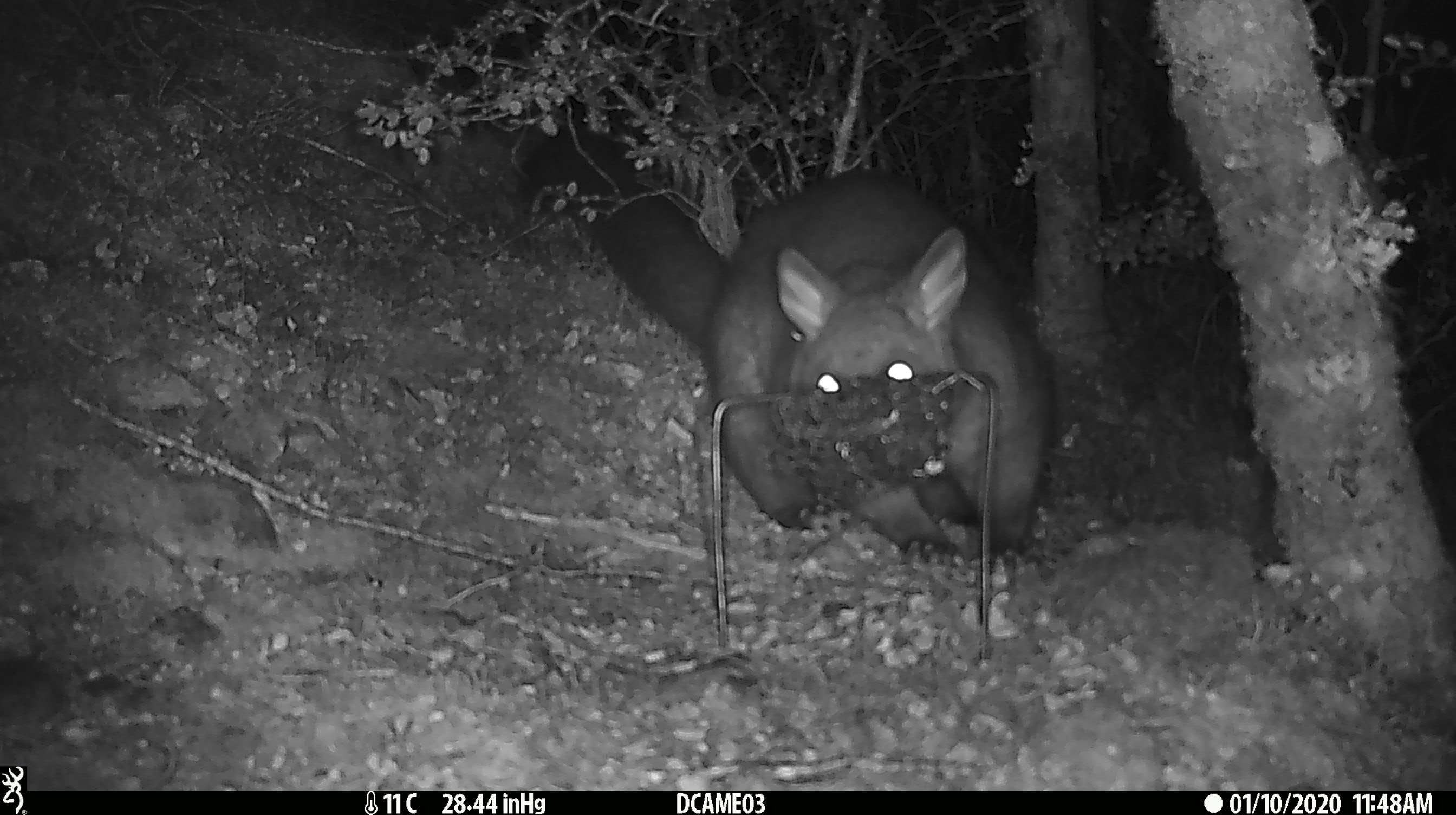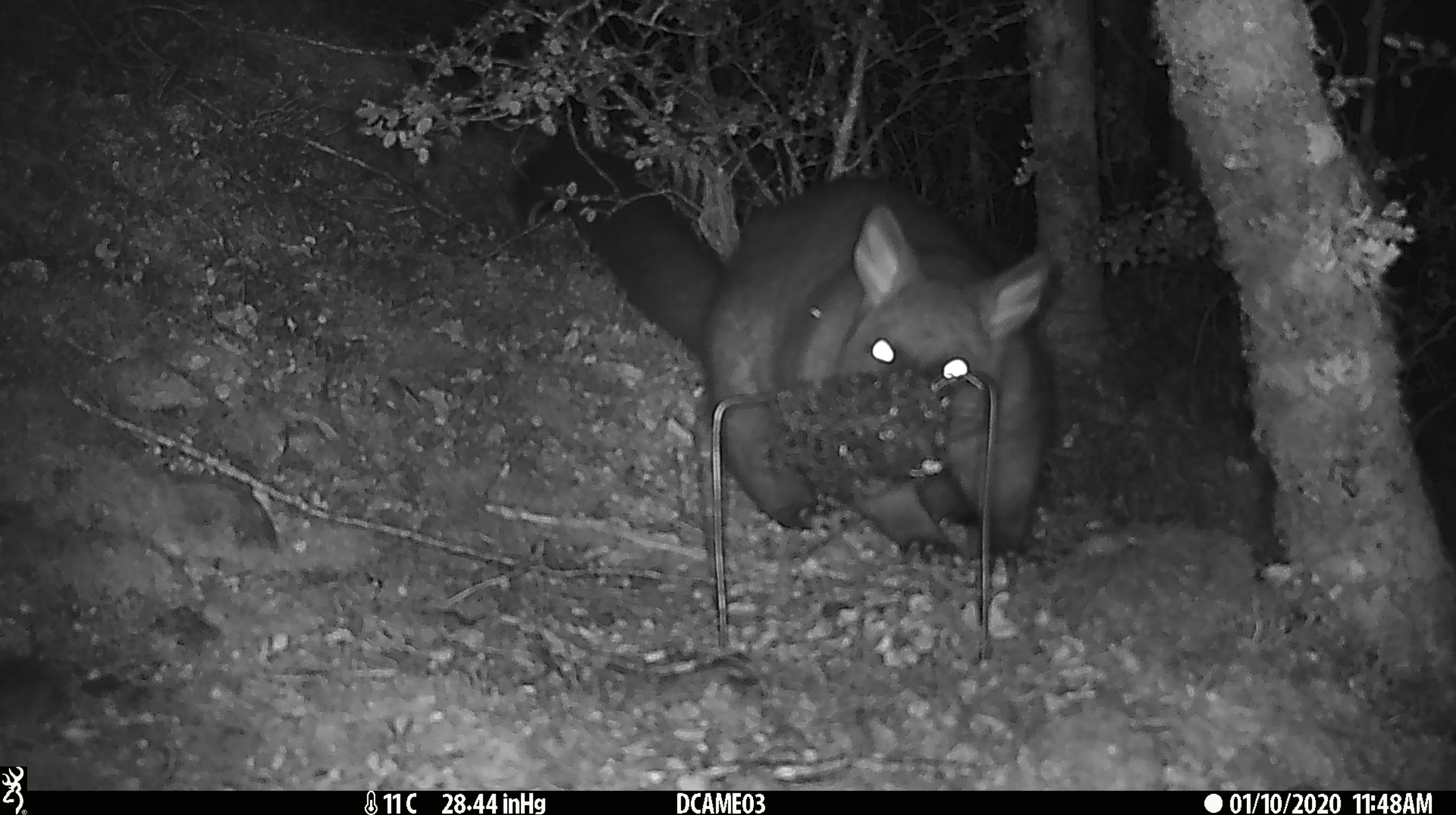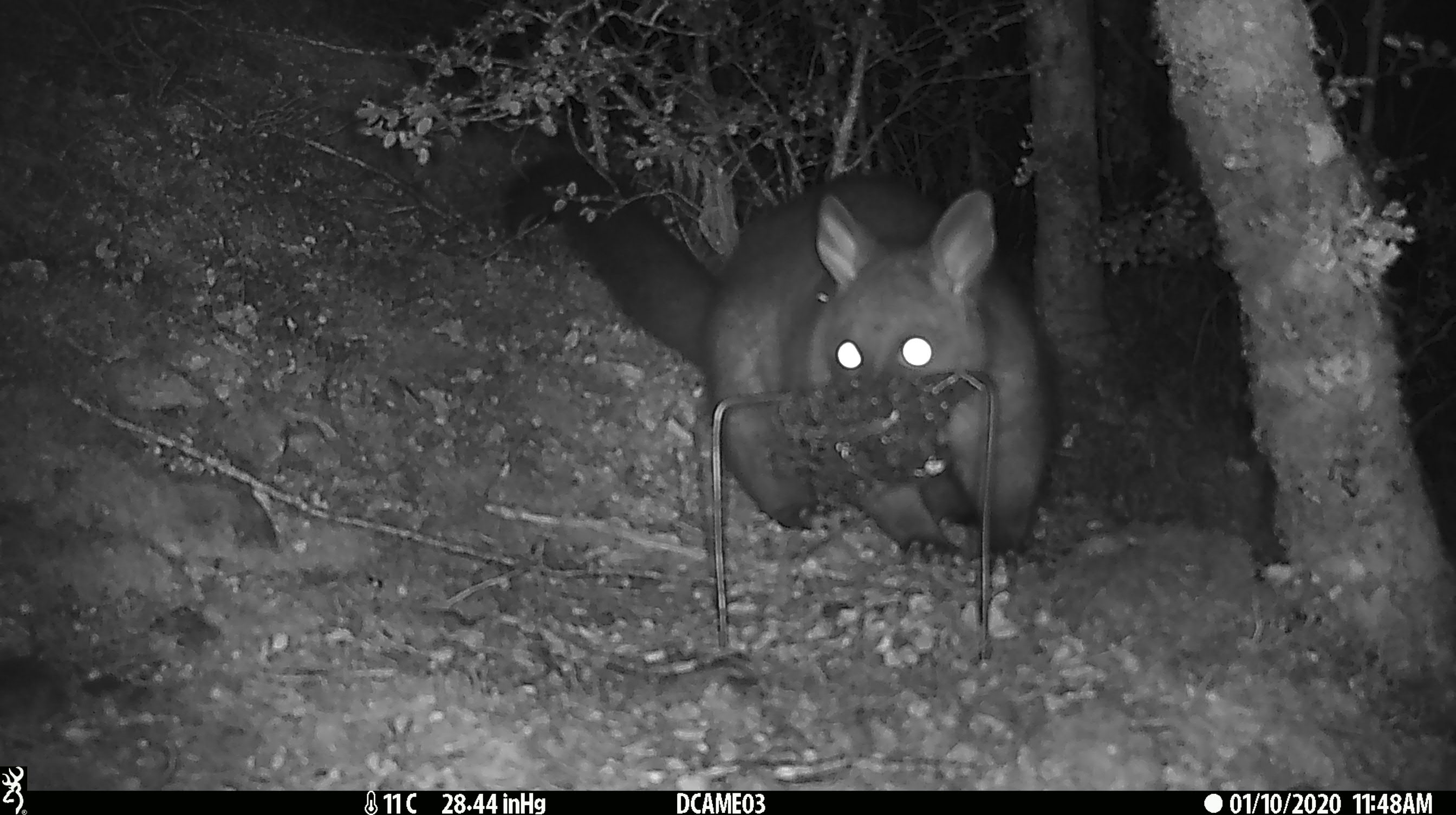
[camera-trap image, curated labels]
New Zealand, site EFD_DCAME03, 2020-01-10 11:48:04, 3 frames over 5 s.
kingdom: Animalia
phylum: Chordata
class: Mammalia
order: Diprotodontia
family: Phalangeridae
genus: Trichosurus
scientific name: Trichosurus vulpecula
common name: common brushtail possum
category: possum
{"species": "possum (common brushtail possum) (Trichosurus vulpecula)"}